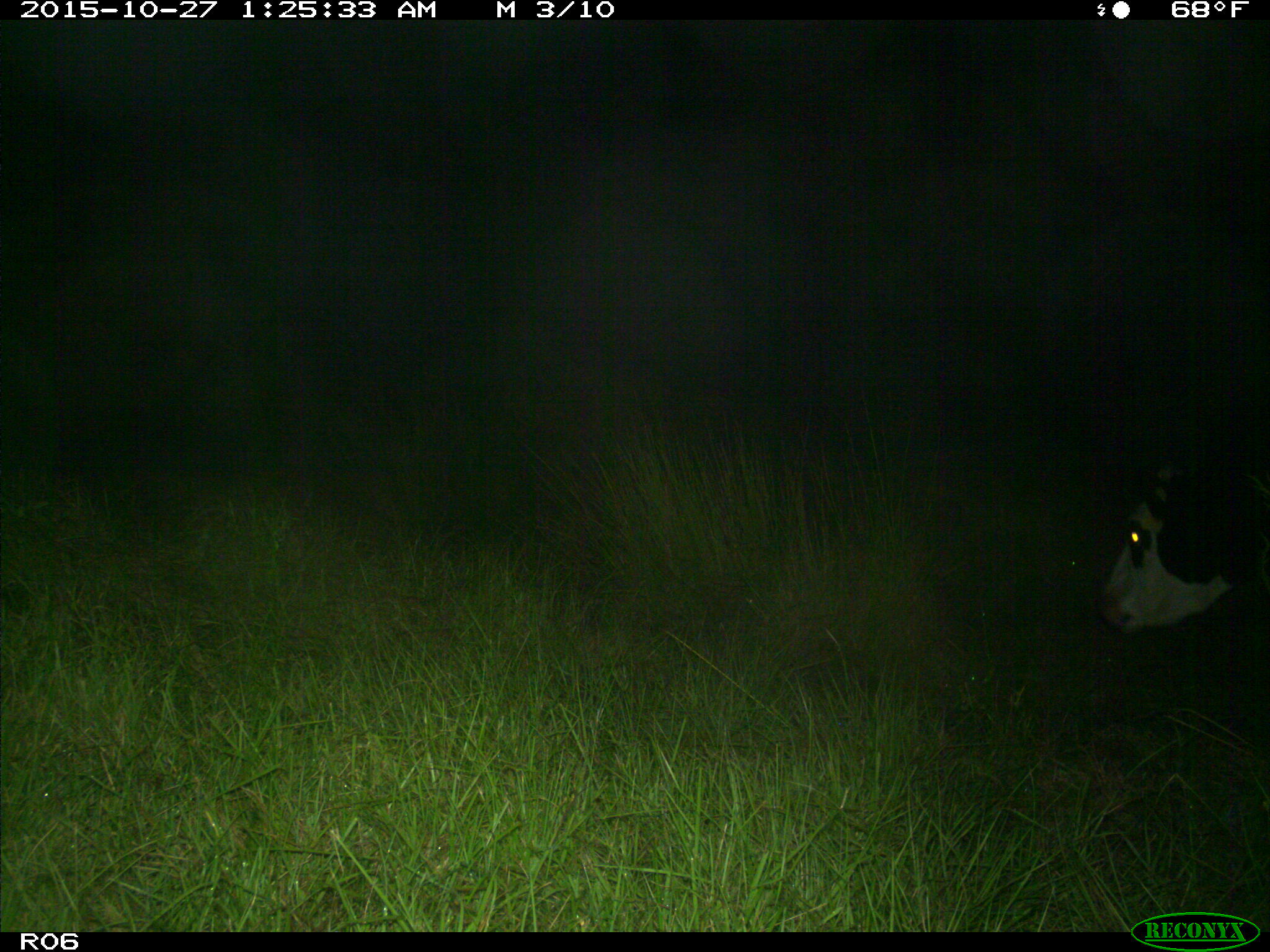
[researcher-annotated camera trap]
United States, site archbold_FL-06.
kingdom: Animalia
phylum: Chordata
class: Mammalia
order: Artiodactyla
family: Bovidae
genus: Bos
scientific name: Bos taurus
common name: domestic cow